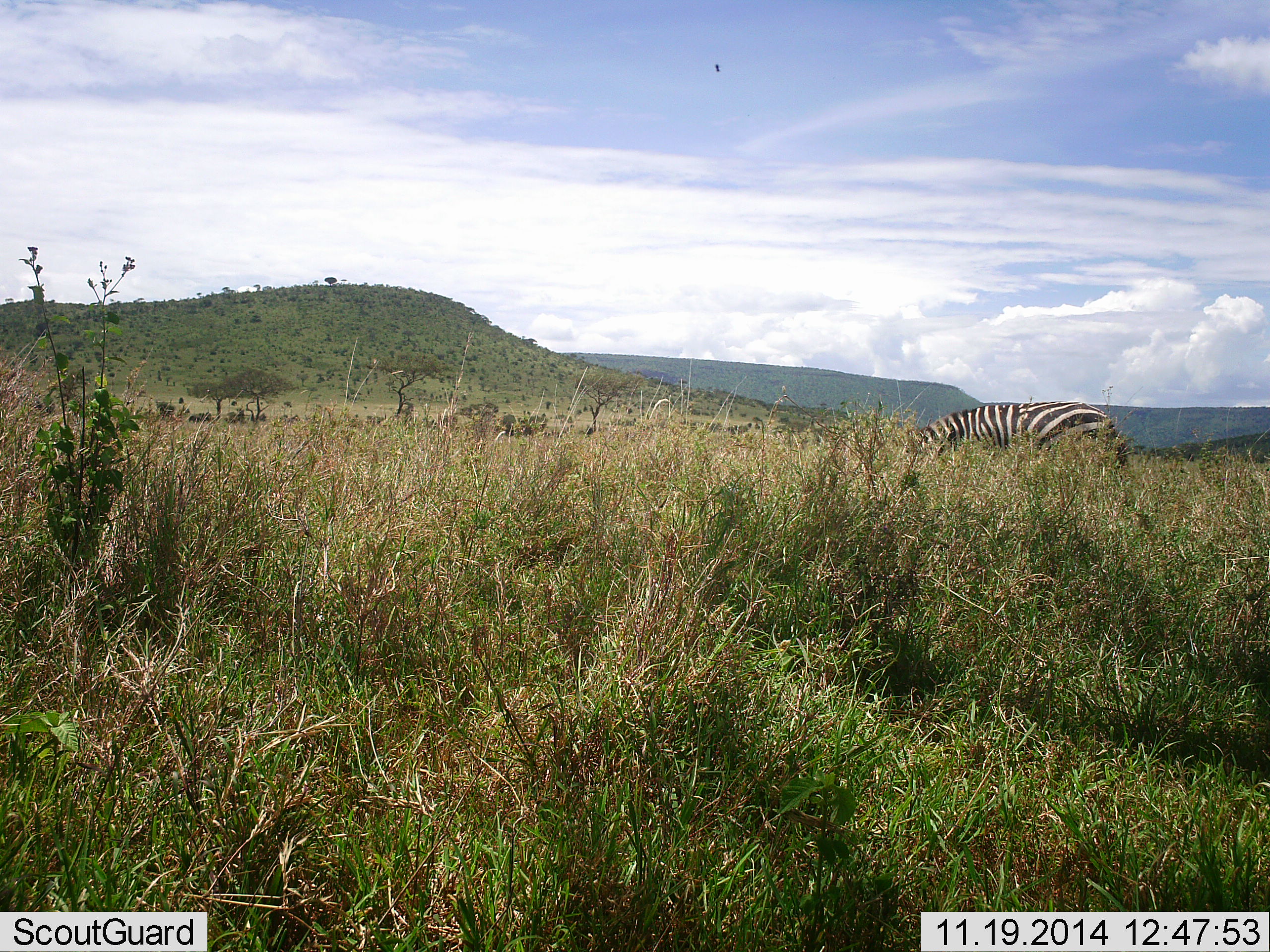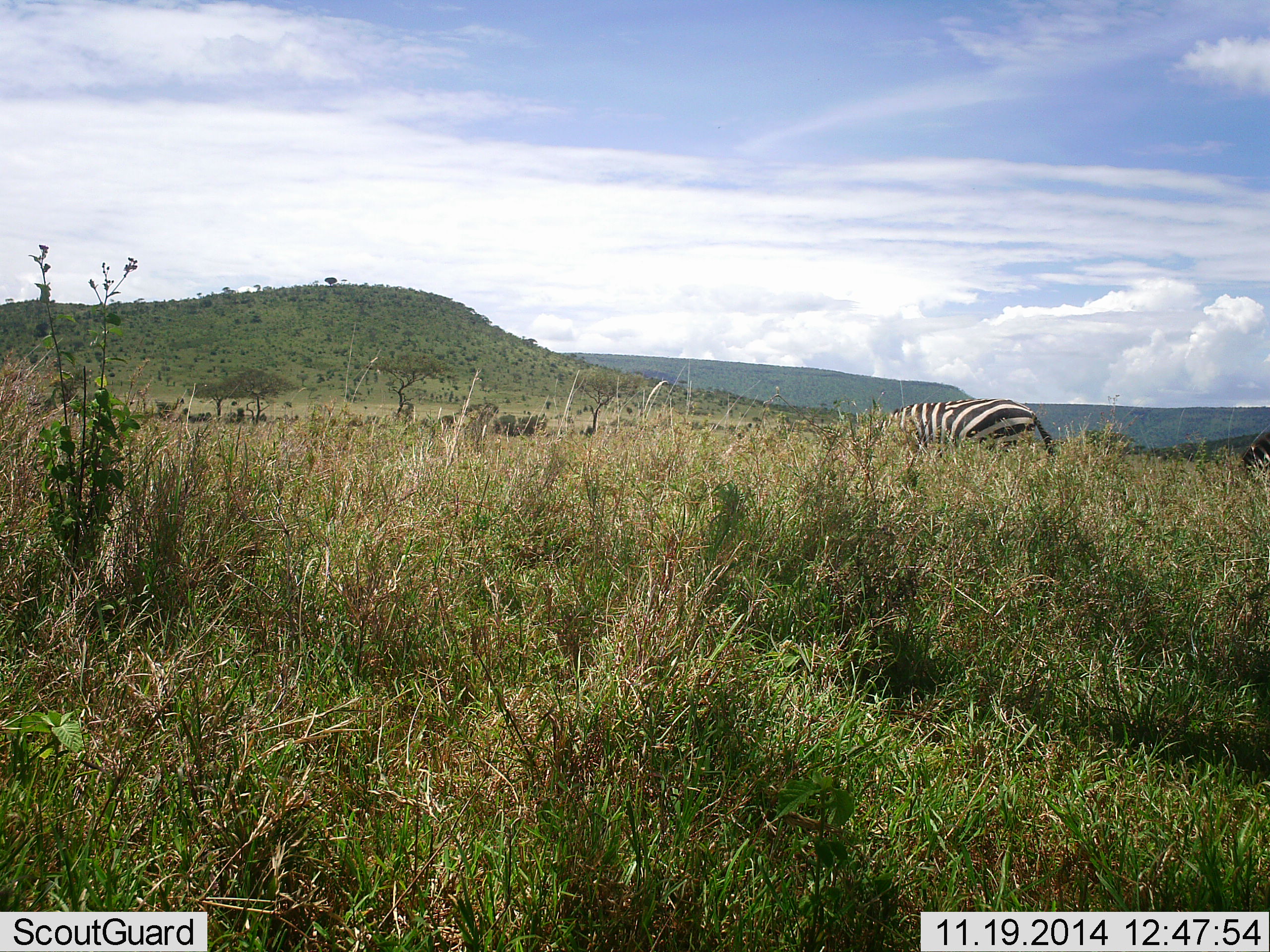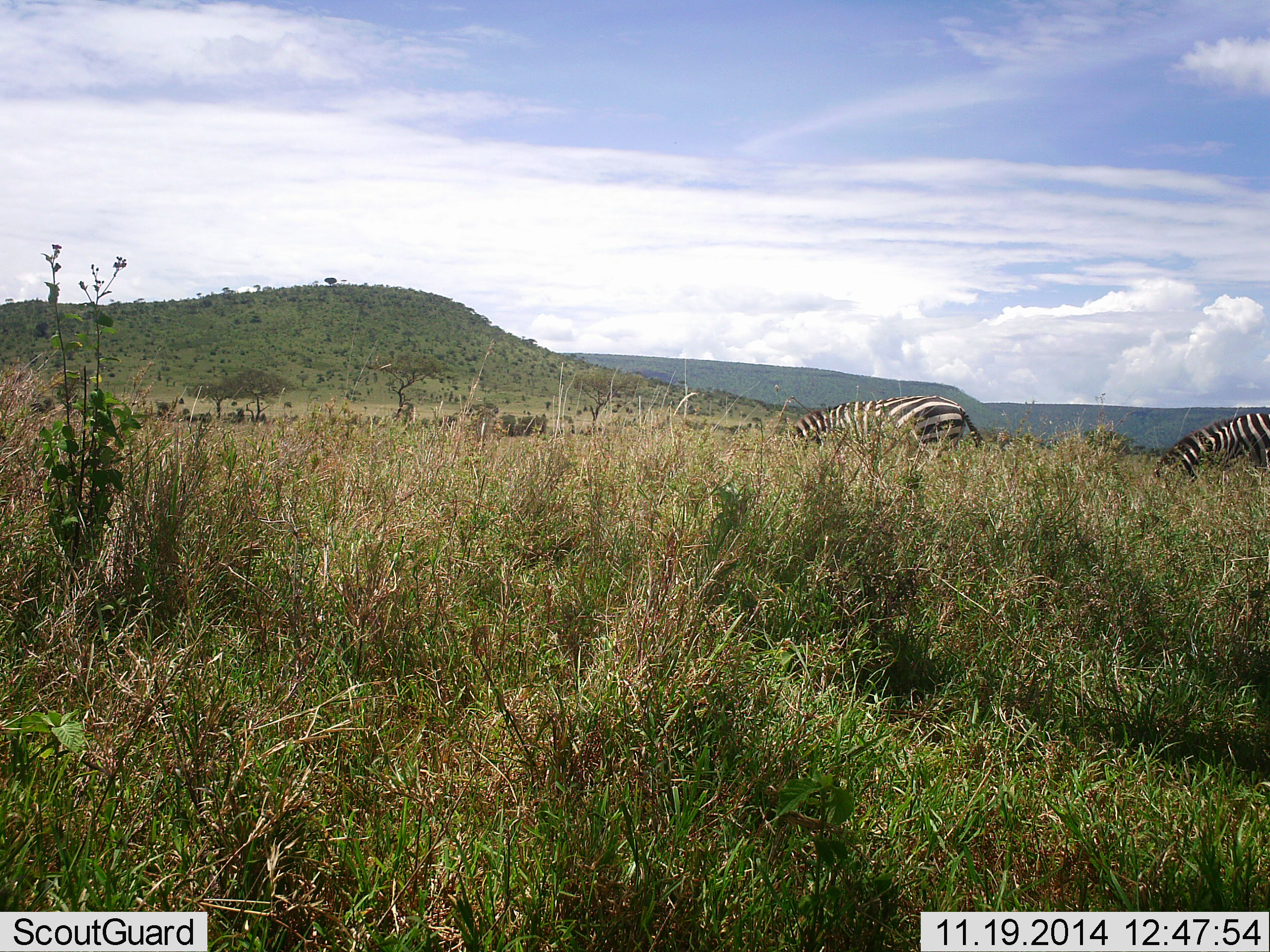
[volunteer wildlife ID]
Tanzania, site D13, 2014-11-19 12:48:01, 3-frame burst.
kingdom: Animalia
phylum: Chordata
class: Mammalia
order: Perissodactyla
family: Equidae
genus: Equus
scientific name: Equus quagga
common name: plains zebra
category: zebra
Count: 2.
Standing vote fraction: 10%.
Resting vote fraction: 0%.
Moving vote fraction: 50%.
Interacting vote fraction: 0%.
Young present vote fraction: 0%.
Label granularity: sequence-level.